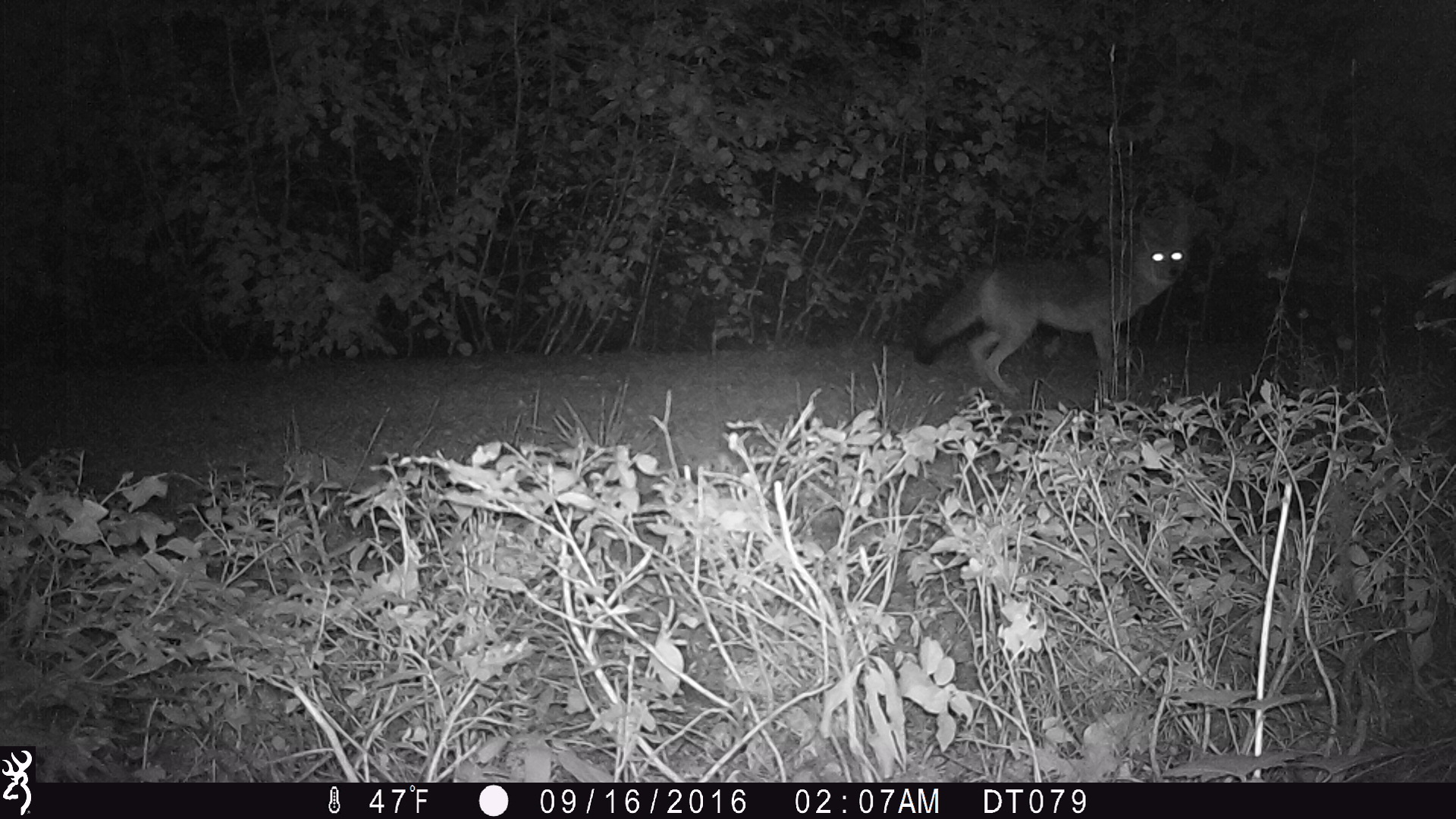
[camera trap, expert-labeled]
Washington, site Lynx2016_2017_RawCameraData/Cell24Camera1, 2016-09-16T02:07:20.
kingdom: Animalia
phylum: Chordata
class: Mammalia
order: Carnivora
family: Canidae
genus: Canis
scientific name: Canis latrans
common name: coyote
Canis latrans (coyote). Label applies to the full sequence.